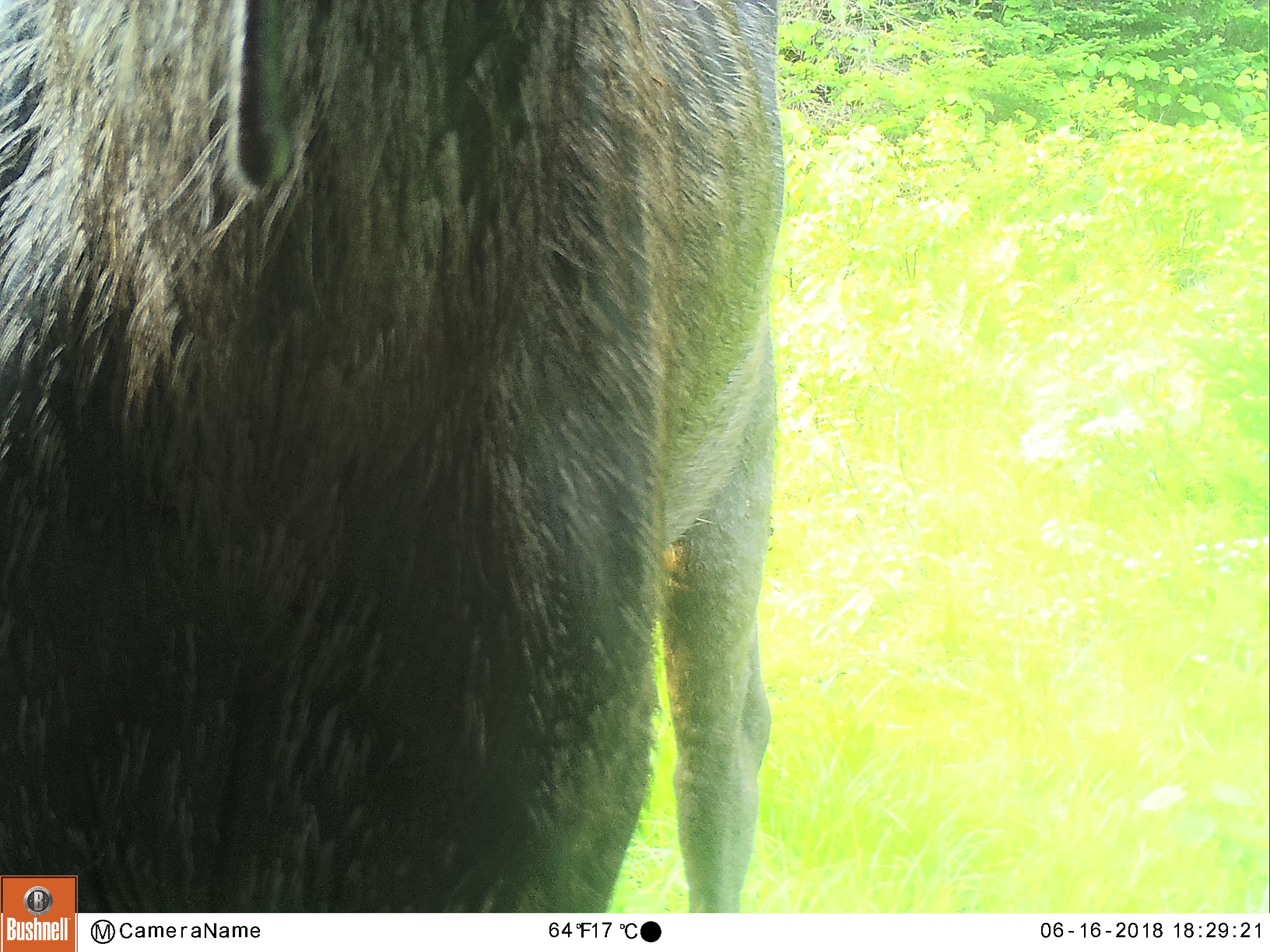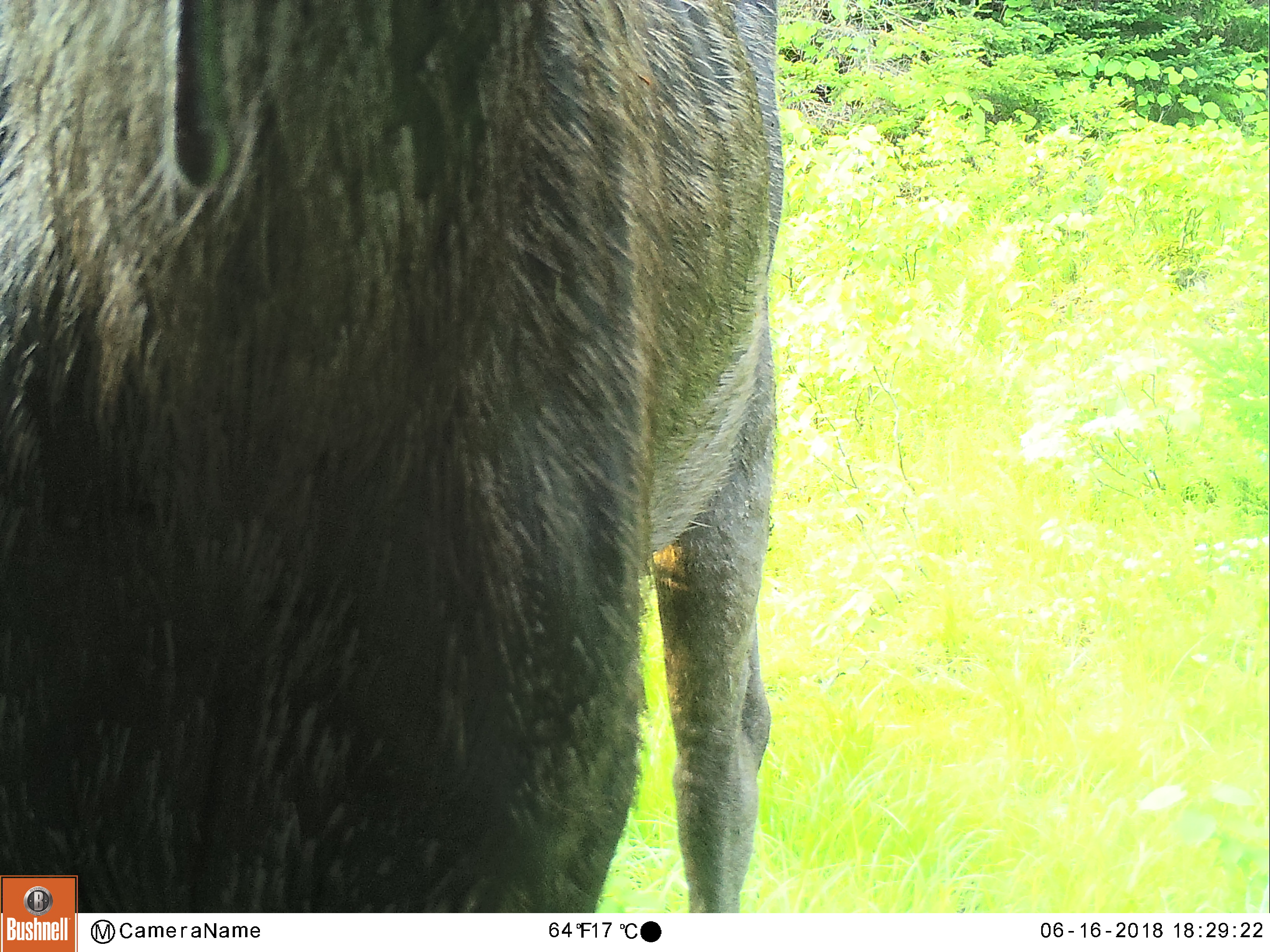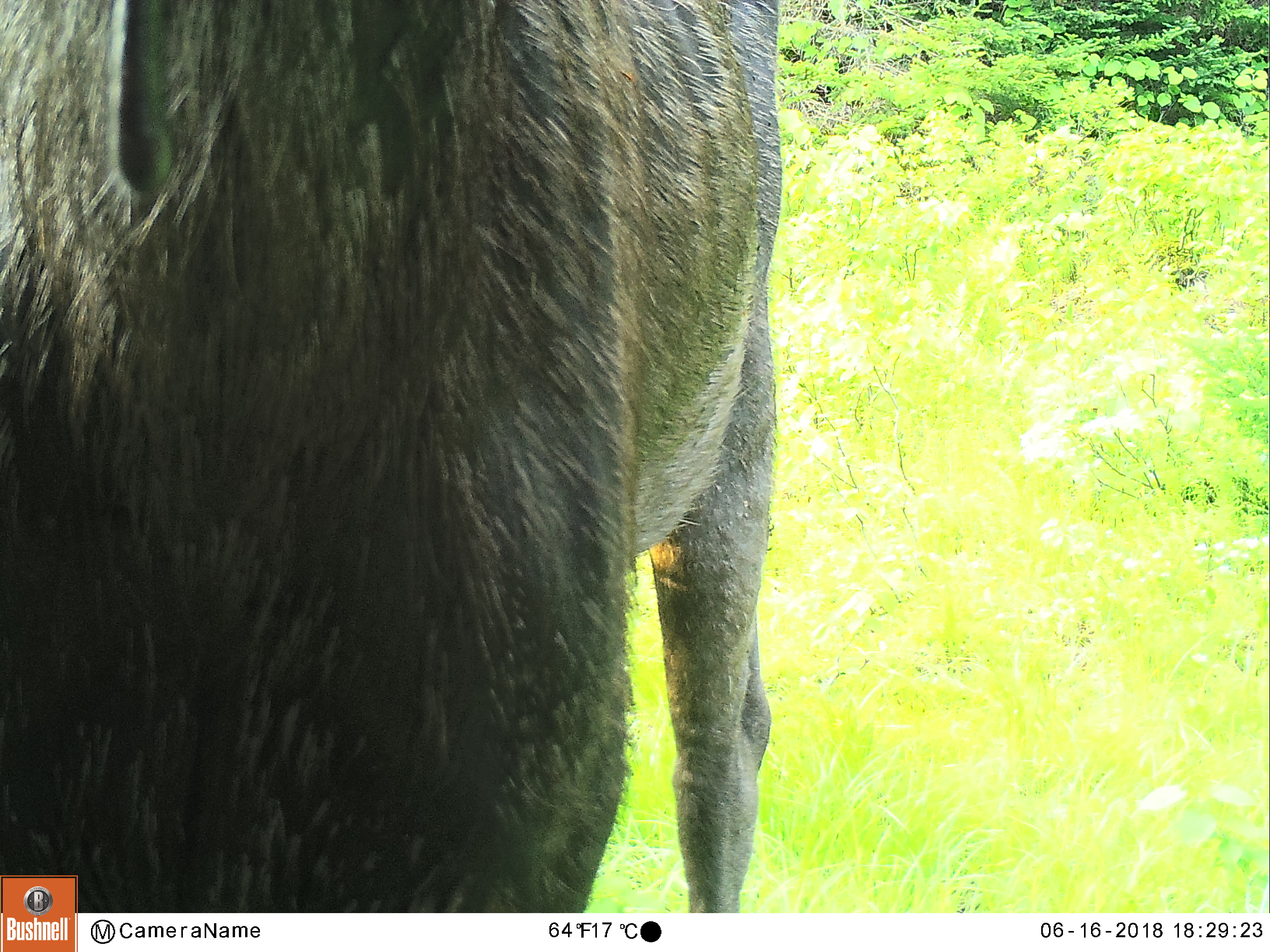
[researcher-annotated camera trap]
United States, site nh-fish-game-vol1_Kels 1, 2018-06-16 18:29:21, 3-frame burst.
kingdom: Animalia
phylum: Chordata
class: Mammalia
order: Artiodactyla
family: Cervidae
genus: Alces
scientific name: Alces alces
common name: moose